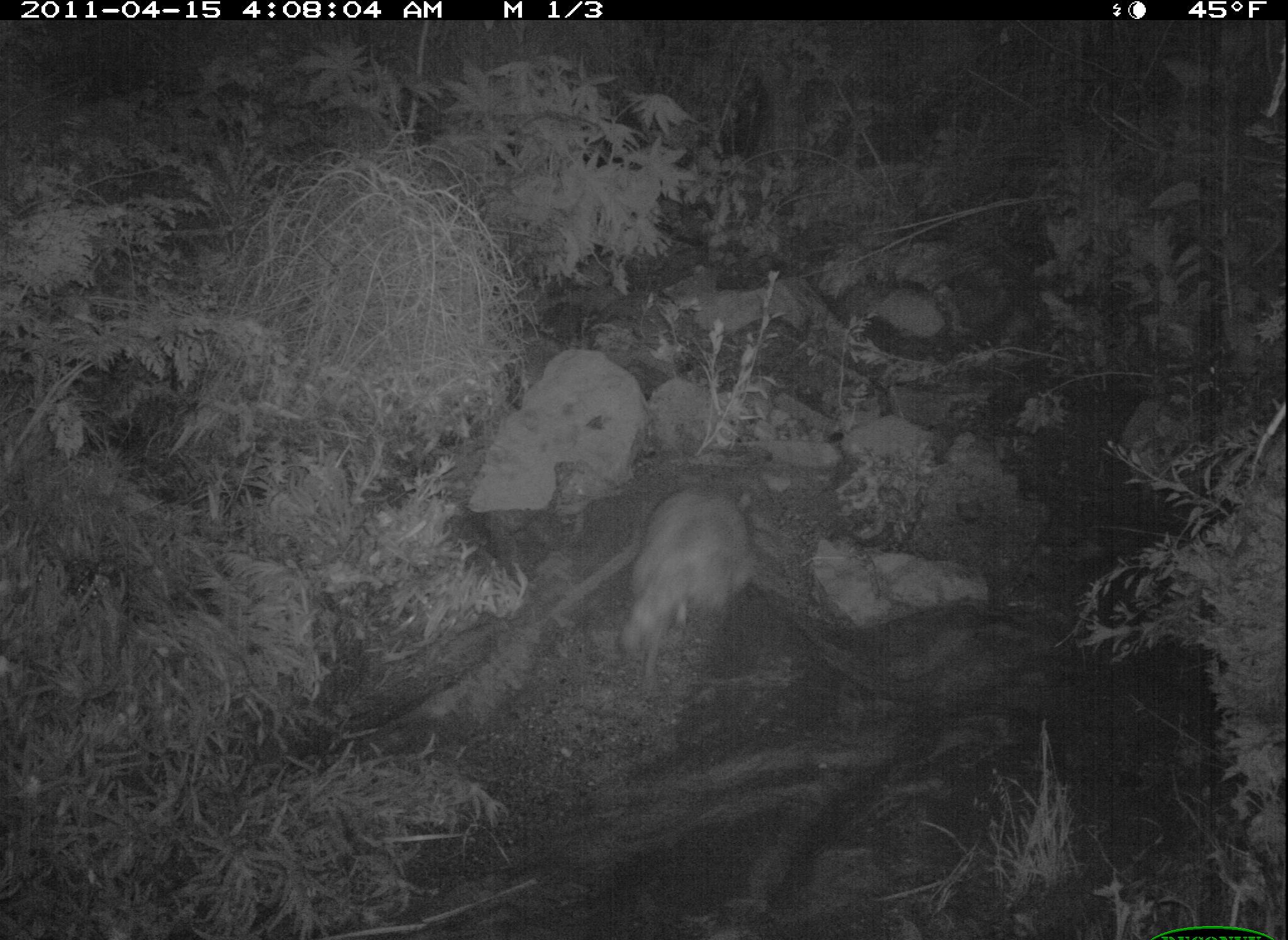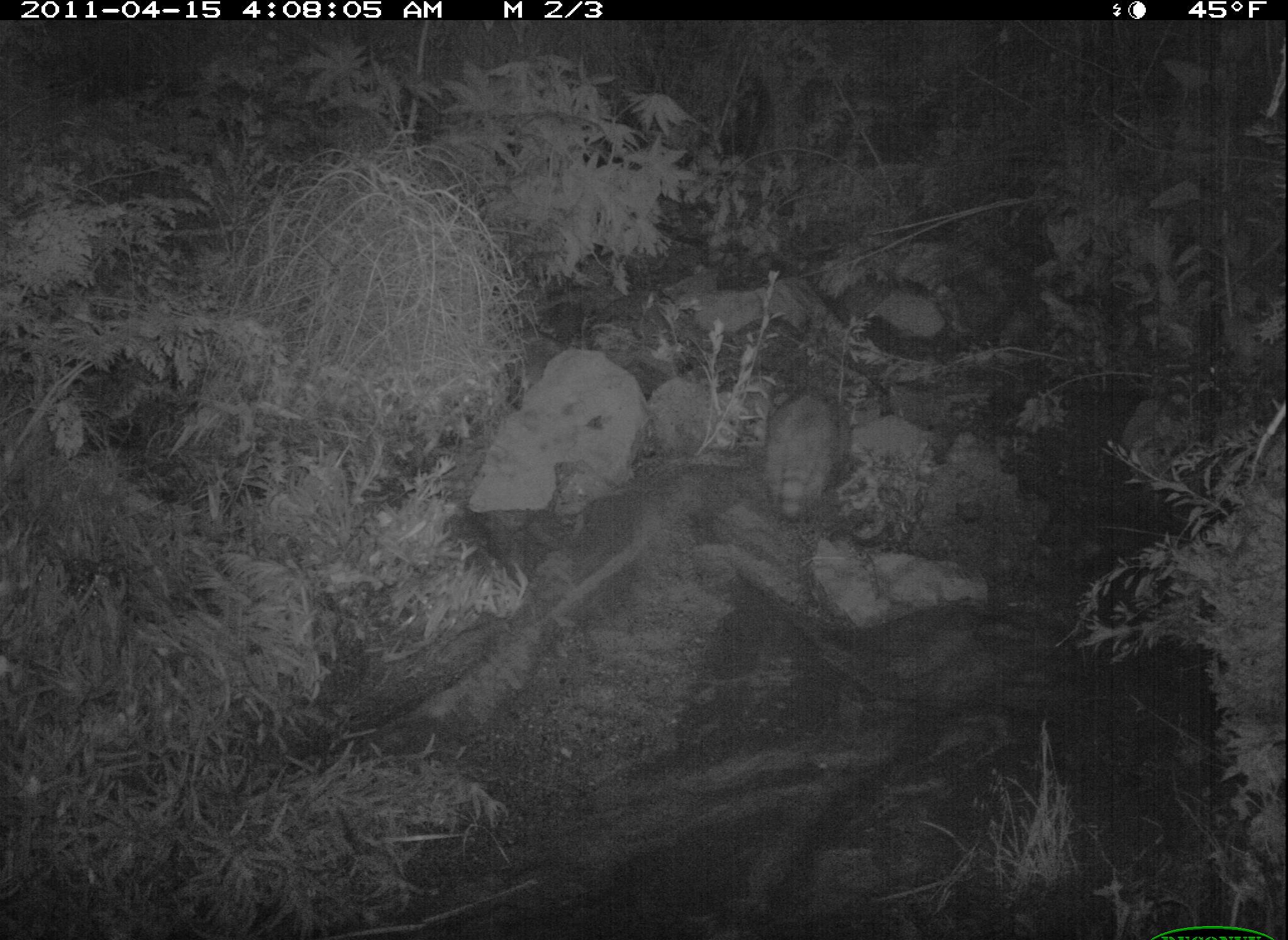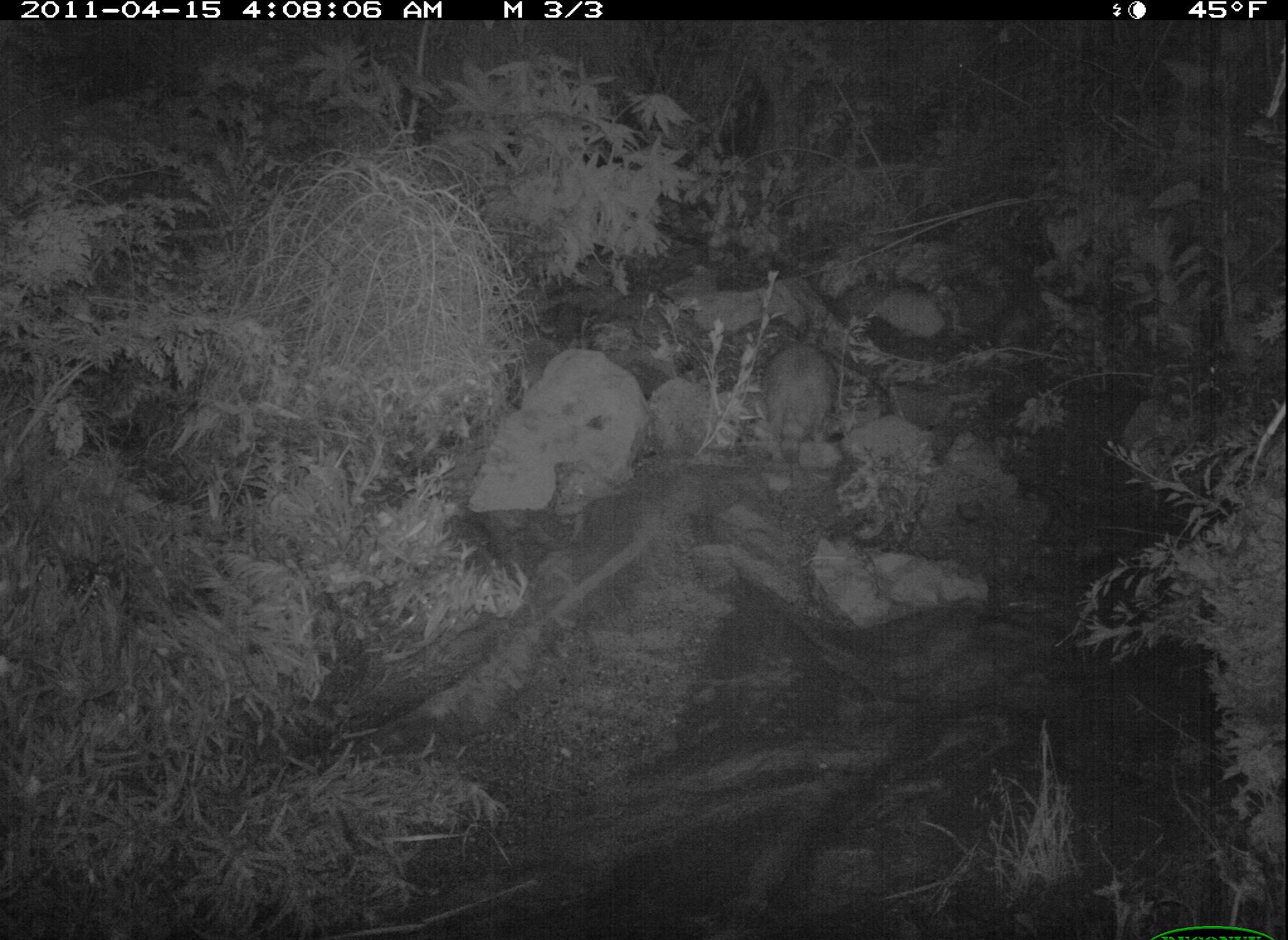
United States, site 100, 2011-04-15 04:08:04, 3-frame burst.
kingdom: Animalia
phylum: Chordata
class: Mammalia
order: Carnivora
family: Procyonidae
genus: Procyon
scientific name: Procyon lotor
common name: raccoon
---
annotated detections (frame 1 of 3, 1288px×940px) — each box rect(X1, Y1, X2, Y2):
raccoon: rect(597, 472, 763, 705)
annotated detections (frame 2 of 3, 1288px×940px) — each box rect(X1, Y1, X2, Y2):
raccoon: rect(758, 381, 854, 532)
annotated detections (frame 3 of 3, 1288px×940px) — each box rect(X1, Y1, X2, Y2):
raccoon: rect(752, 332, 855, 485)